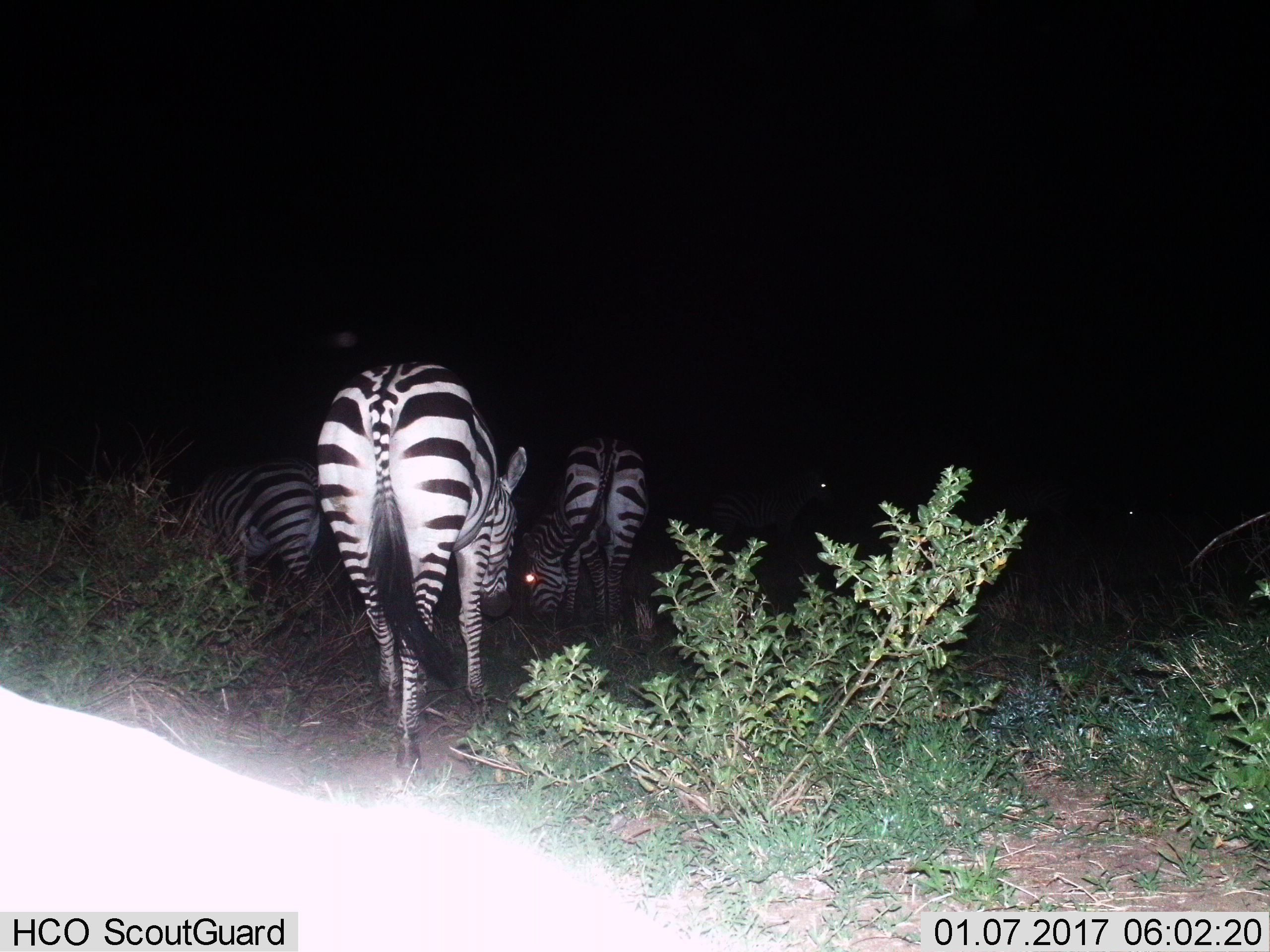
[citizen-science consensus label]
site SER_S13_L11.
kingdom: Animalia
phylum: Chordata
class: Mammalia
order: Perissodactyla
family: Equidae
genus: Equus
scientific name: Equus quagga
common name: plains zebra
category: zebraplains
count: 5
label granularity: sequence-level